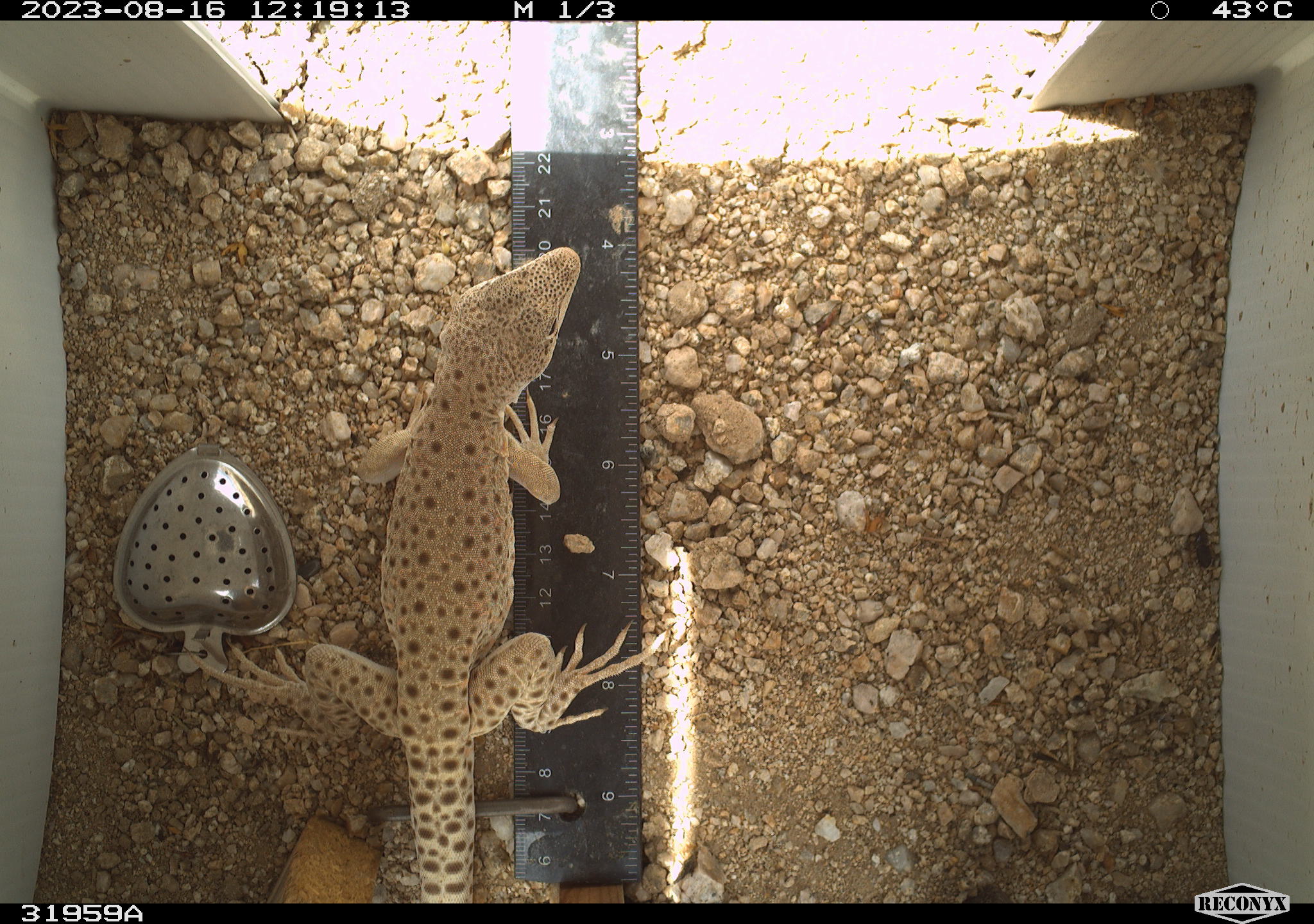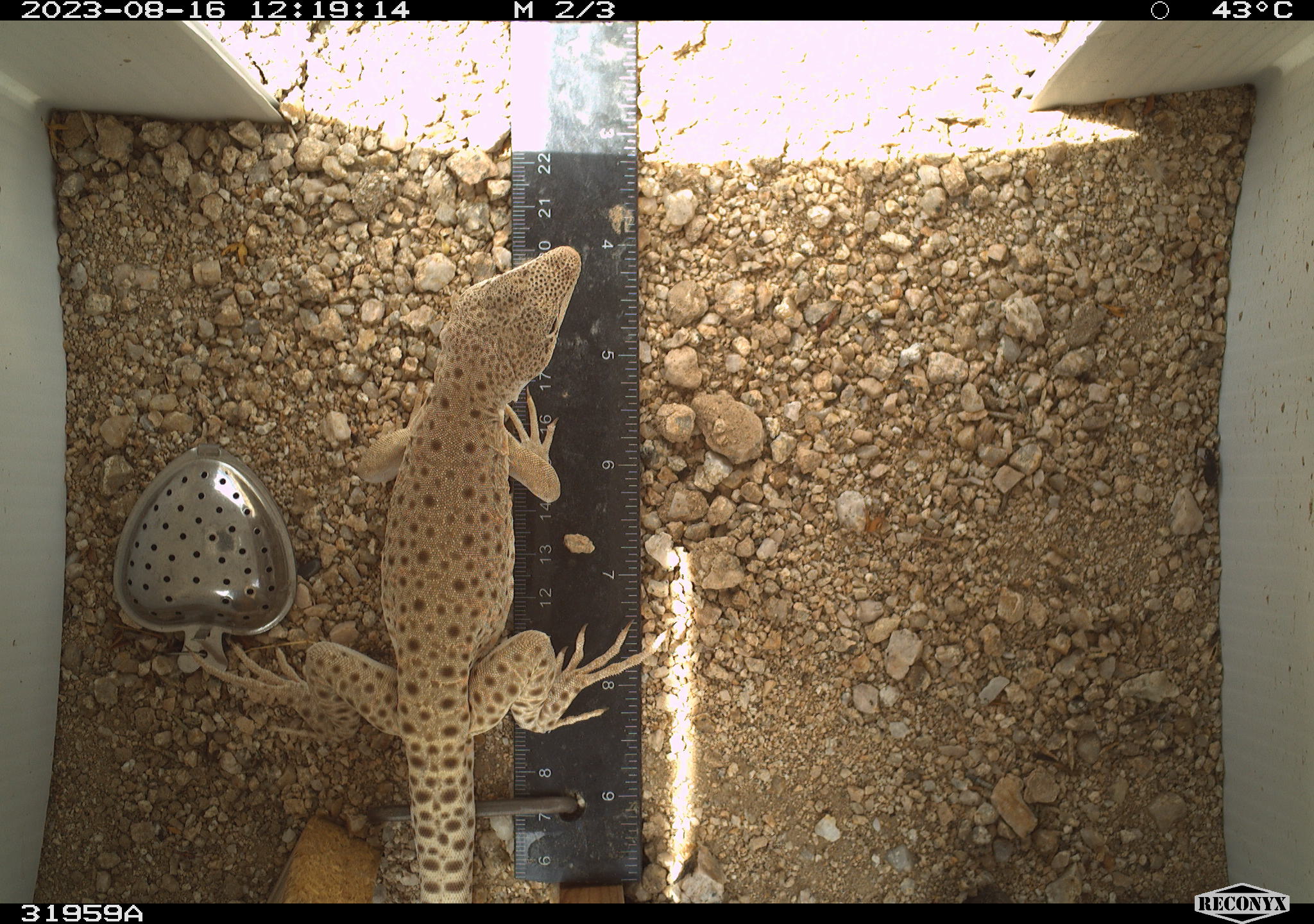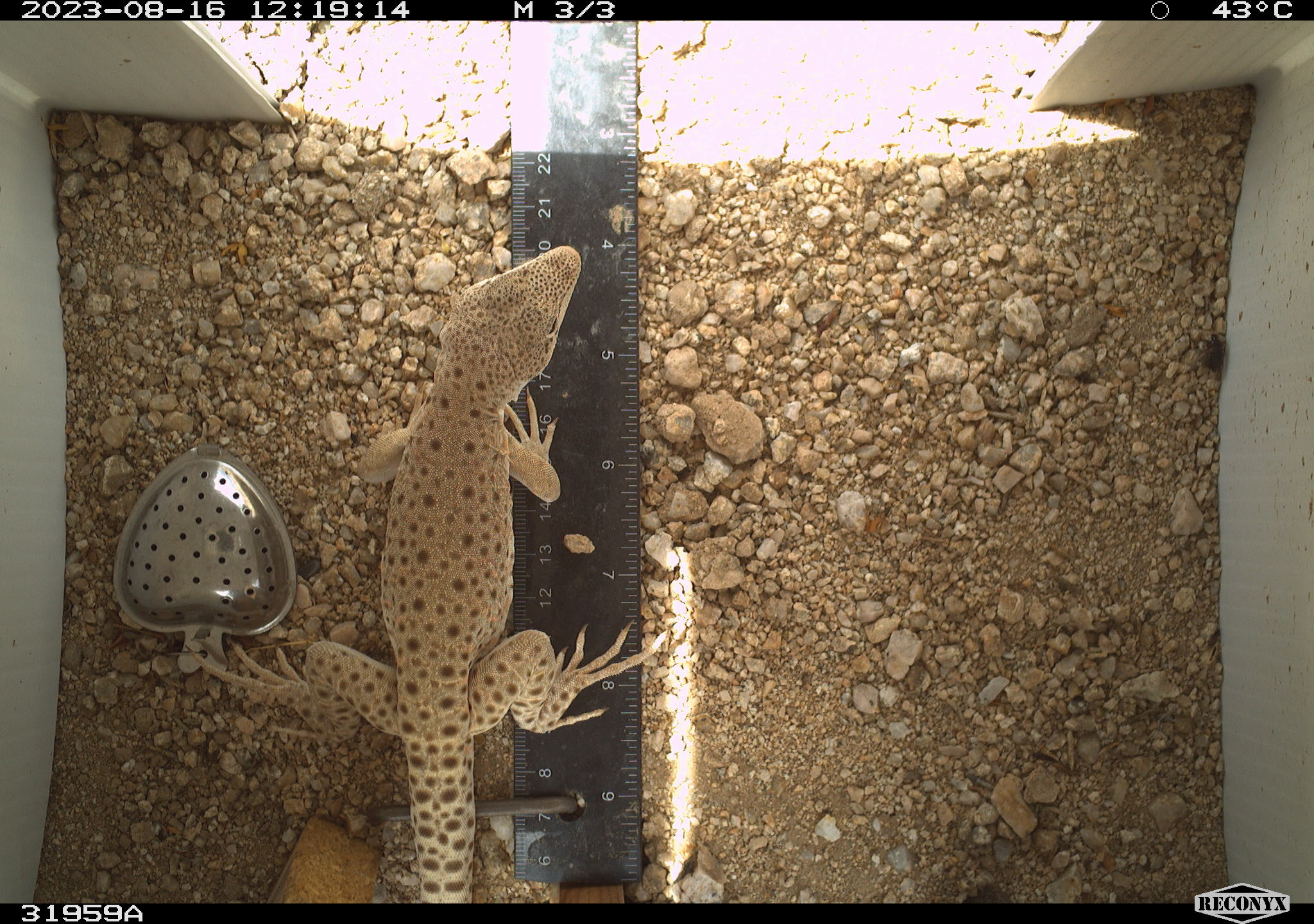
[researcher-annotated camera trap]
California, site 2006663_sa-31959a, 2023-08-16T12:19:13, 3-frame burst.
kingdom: Animalia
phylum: Chordata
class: Reptilia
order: Squamata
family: Crotaphytidae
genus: Gambelia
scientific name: Gambelia wislizenii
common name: long-nosed leopard lizard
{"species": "long-nosed leopard lizard (Gambelia wislizenii)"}